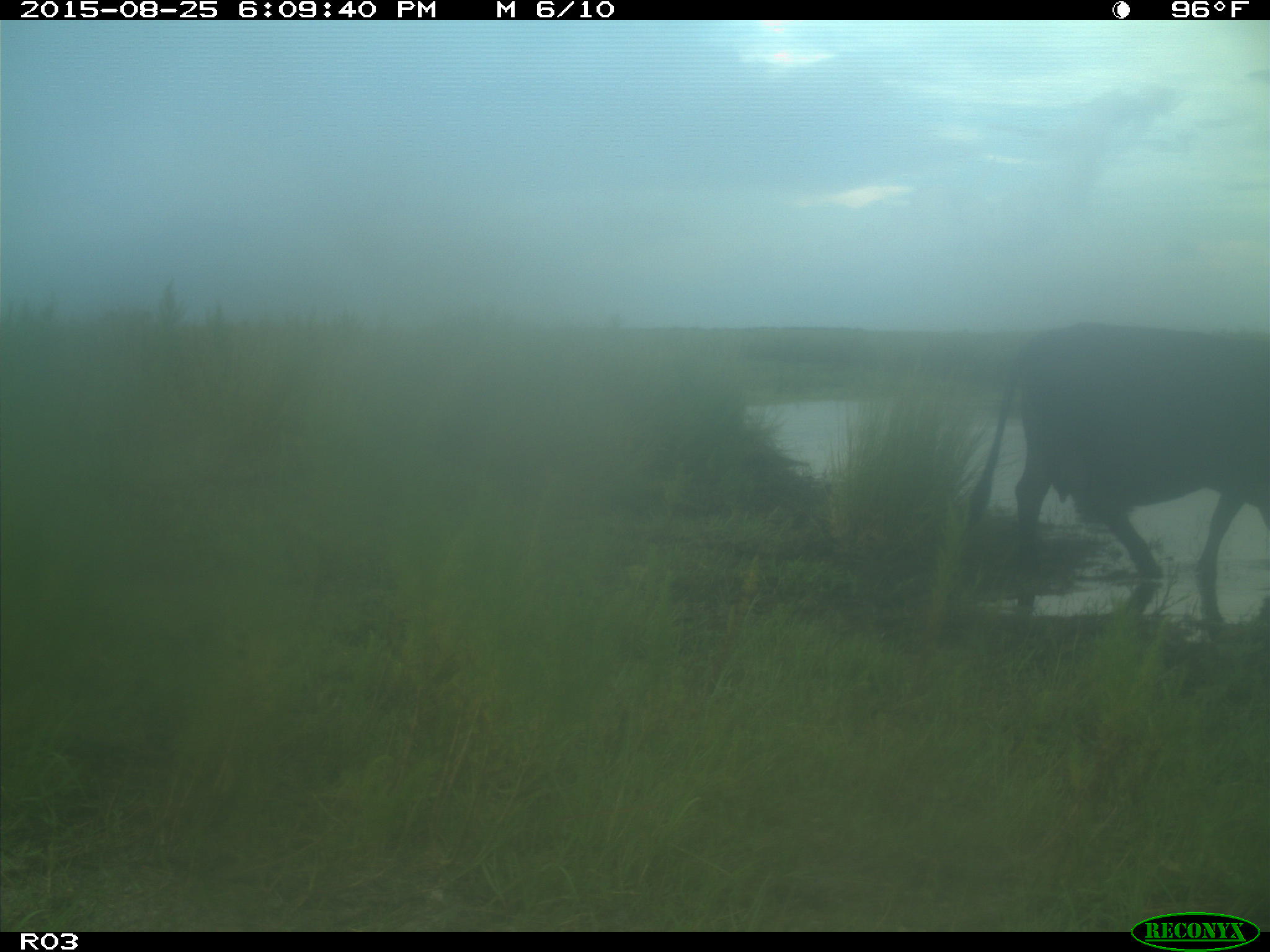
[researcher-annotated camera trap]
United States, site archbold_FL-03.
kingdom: Animalia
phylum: Chordata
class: Mammalia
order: Artiodactyla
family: Bovidae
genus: Bos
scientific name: Bos taurus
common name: domestic cow